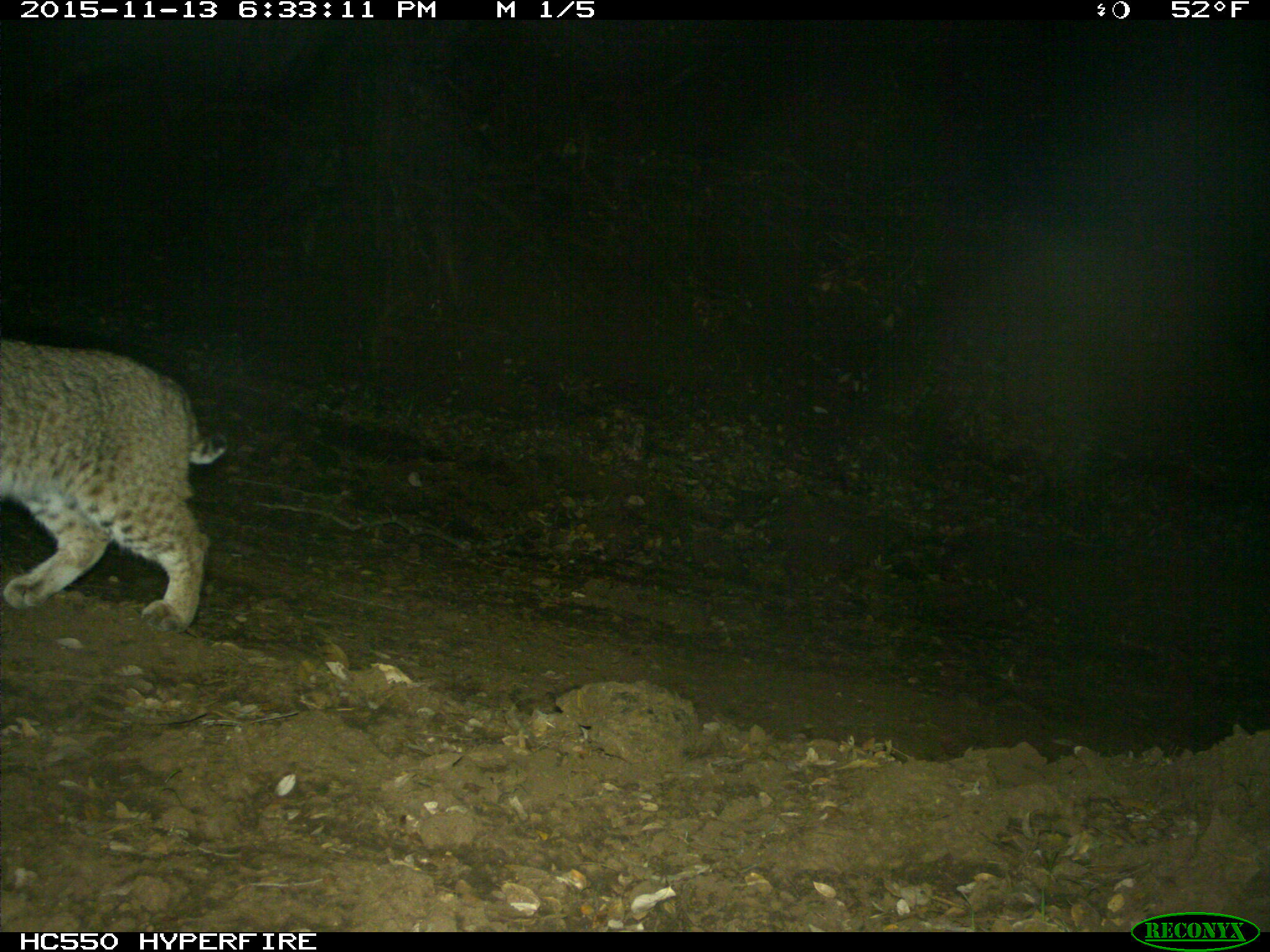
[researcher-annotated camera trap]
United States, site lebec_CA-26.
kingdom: Animalia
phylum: Chordata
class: Mammalia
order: Carnivora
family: Felidae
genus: Lynx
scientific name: Lynx rufus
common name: bobcat